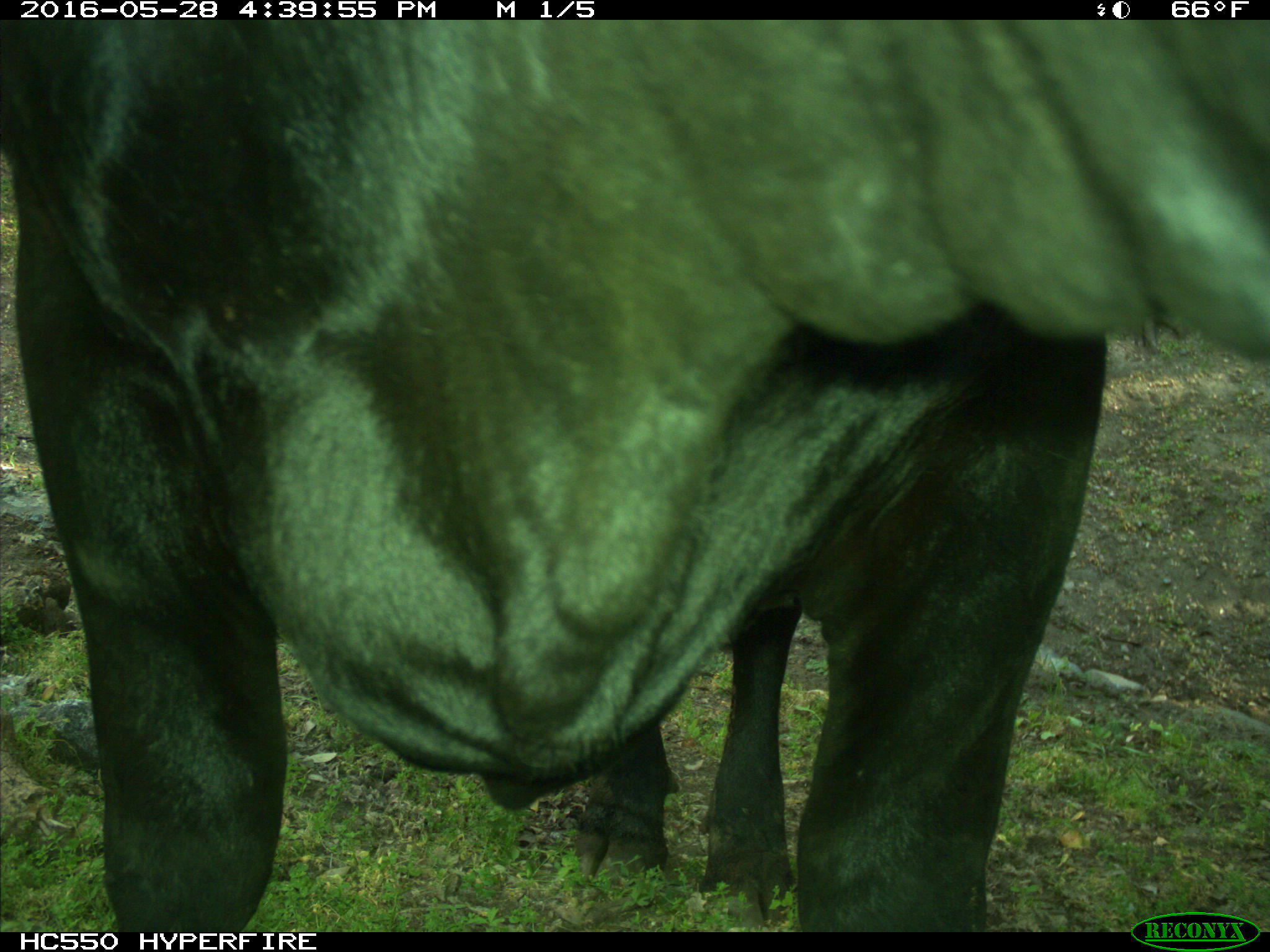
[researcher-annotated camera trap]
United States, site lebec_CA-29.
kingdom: Animalia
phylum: Chordata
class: Mammalia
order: Artiodactyla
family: Bovidae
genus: Bos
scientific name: Bos taurus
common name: domestic cow